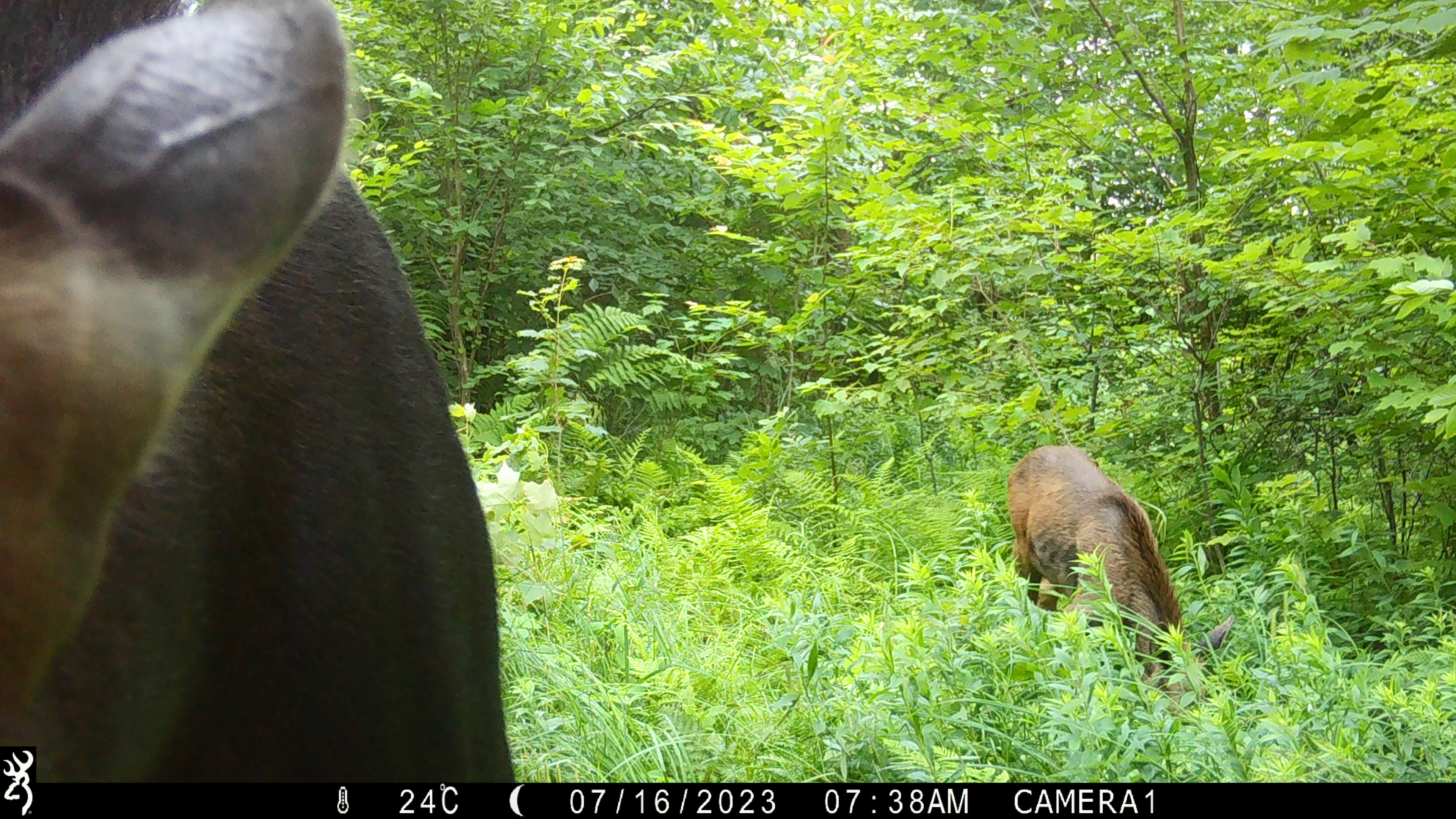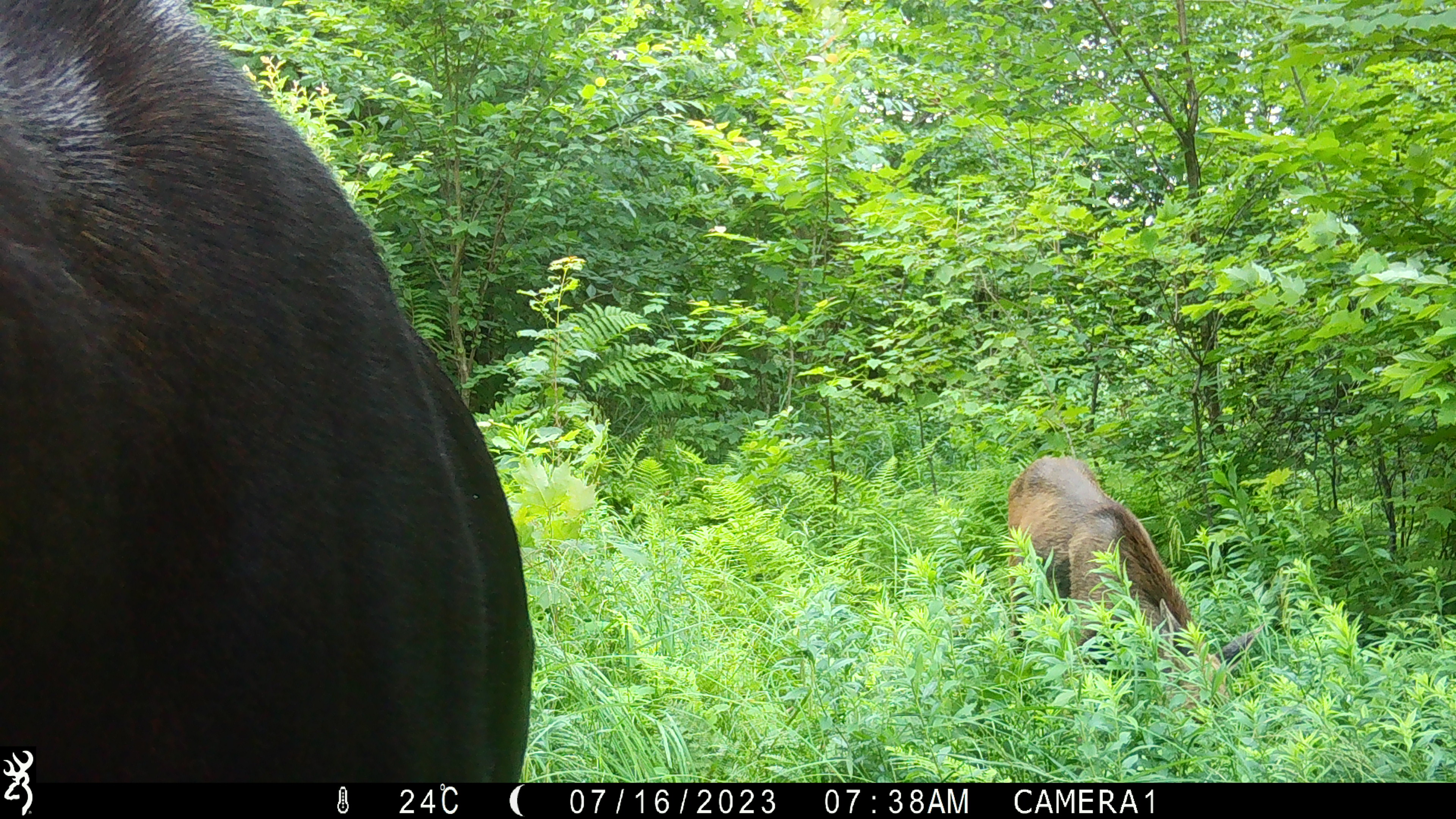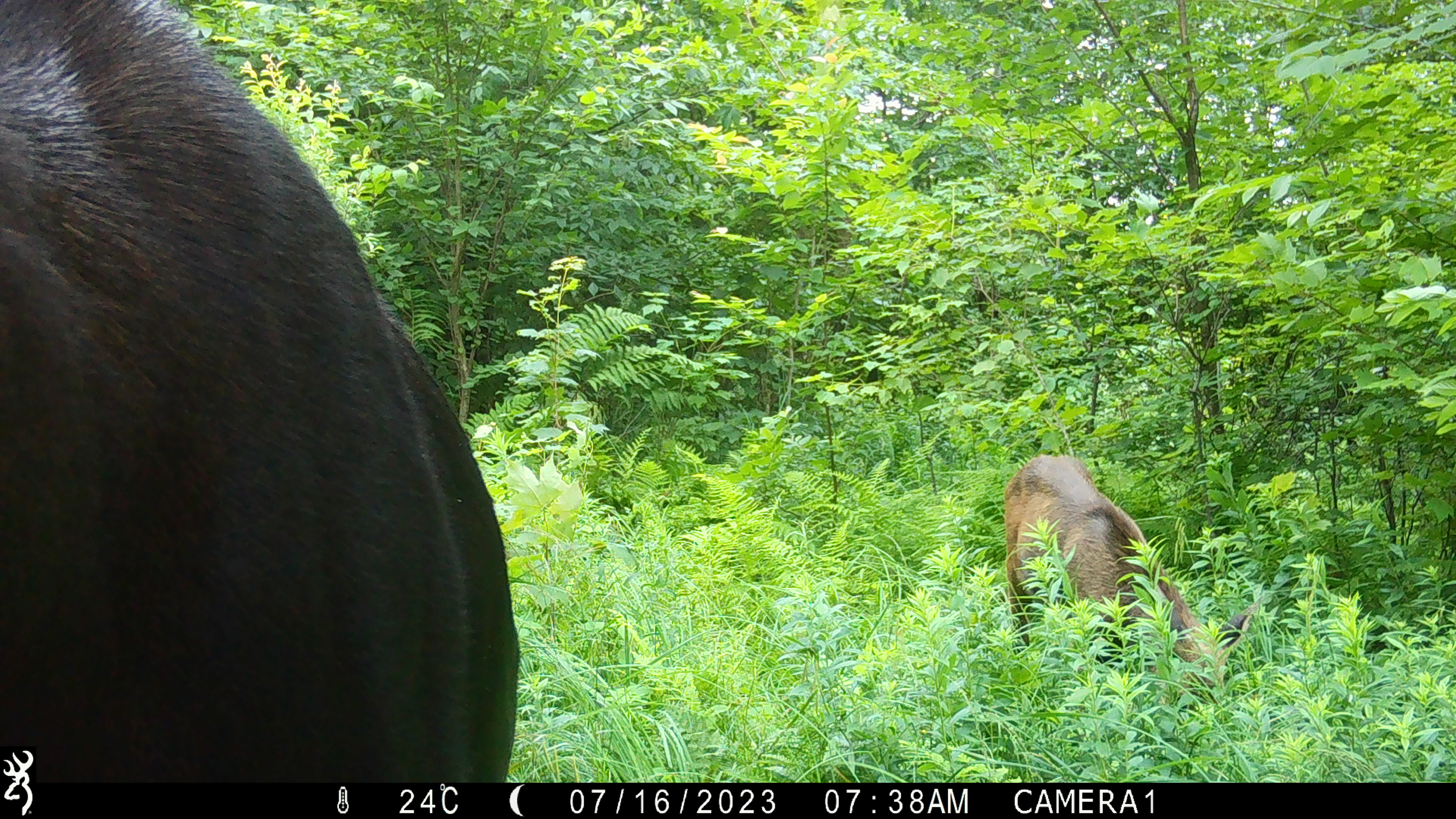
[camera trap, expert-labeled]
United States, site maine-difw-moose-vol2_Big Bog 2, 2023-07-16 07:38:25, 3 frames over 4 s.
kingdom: Animalia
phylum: Chordata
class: Mammalia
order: Artiodactyla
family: Cervidae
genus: Alces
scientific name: Alces alces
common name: moose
Moose (Alces alces).